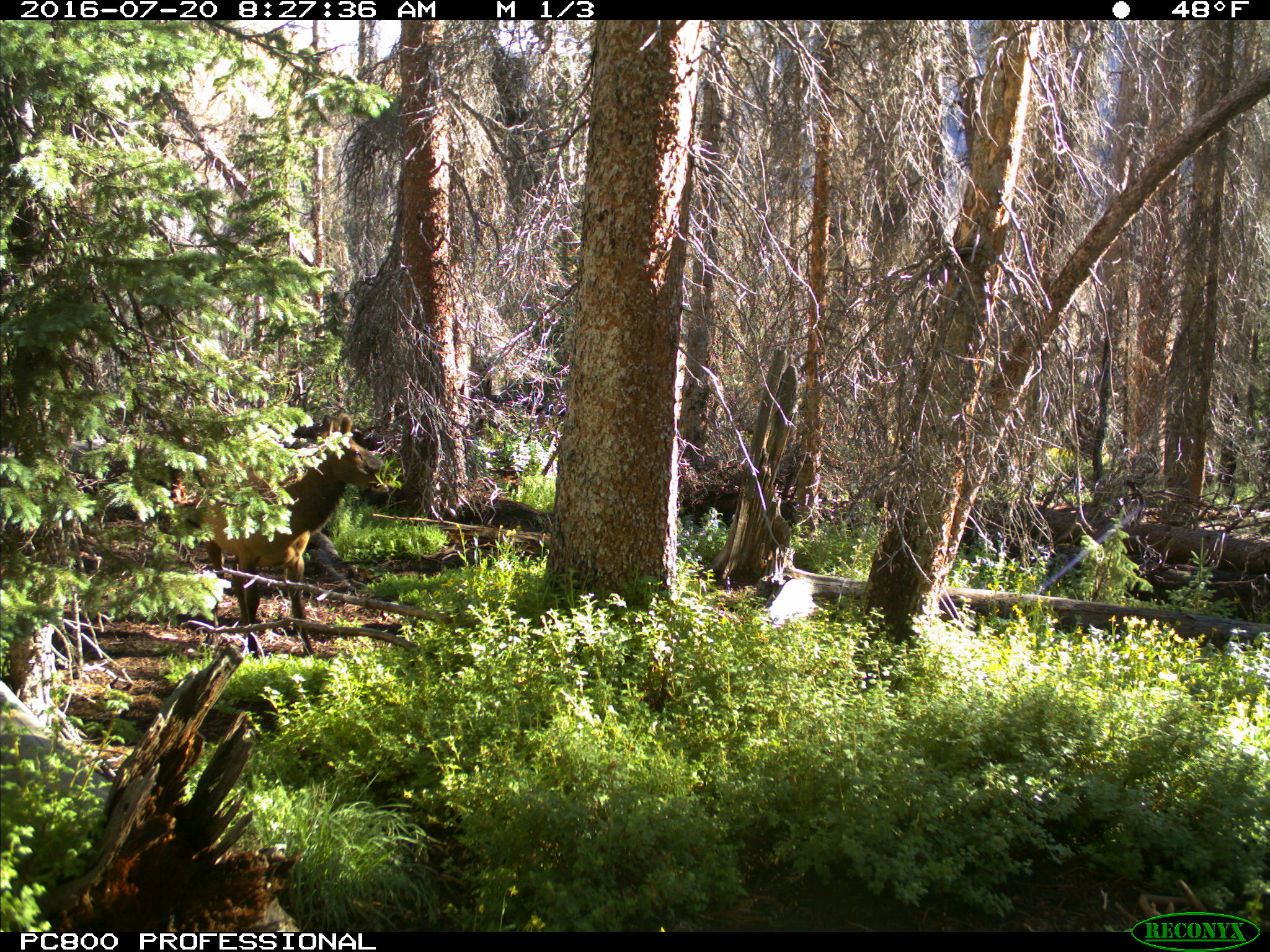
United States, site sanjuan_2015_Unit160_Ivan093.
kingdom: Animalia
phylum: Chordata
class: Mammalia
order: Artiodactyla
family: Cervidae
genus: Cervus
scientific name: Cervus elaphus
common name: red deer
Cervus elaphus (red deer).